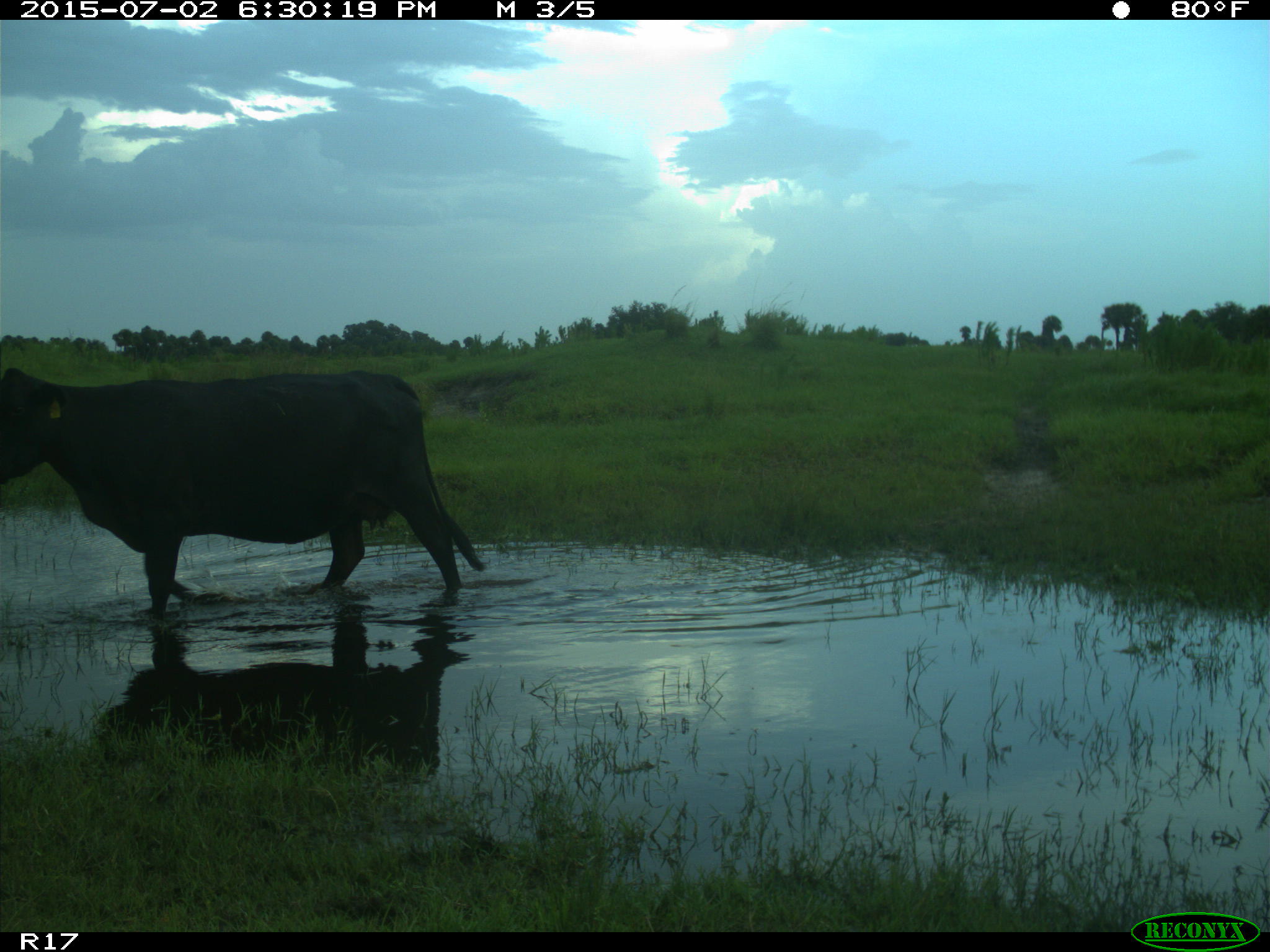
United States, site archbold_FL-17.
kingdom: Animalia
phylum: Chordata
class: Mammalia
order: Artiodactyla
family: Bovidae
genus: Bos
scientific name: Bos taurus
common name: domestic cow